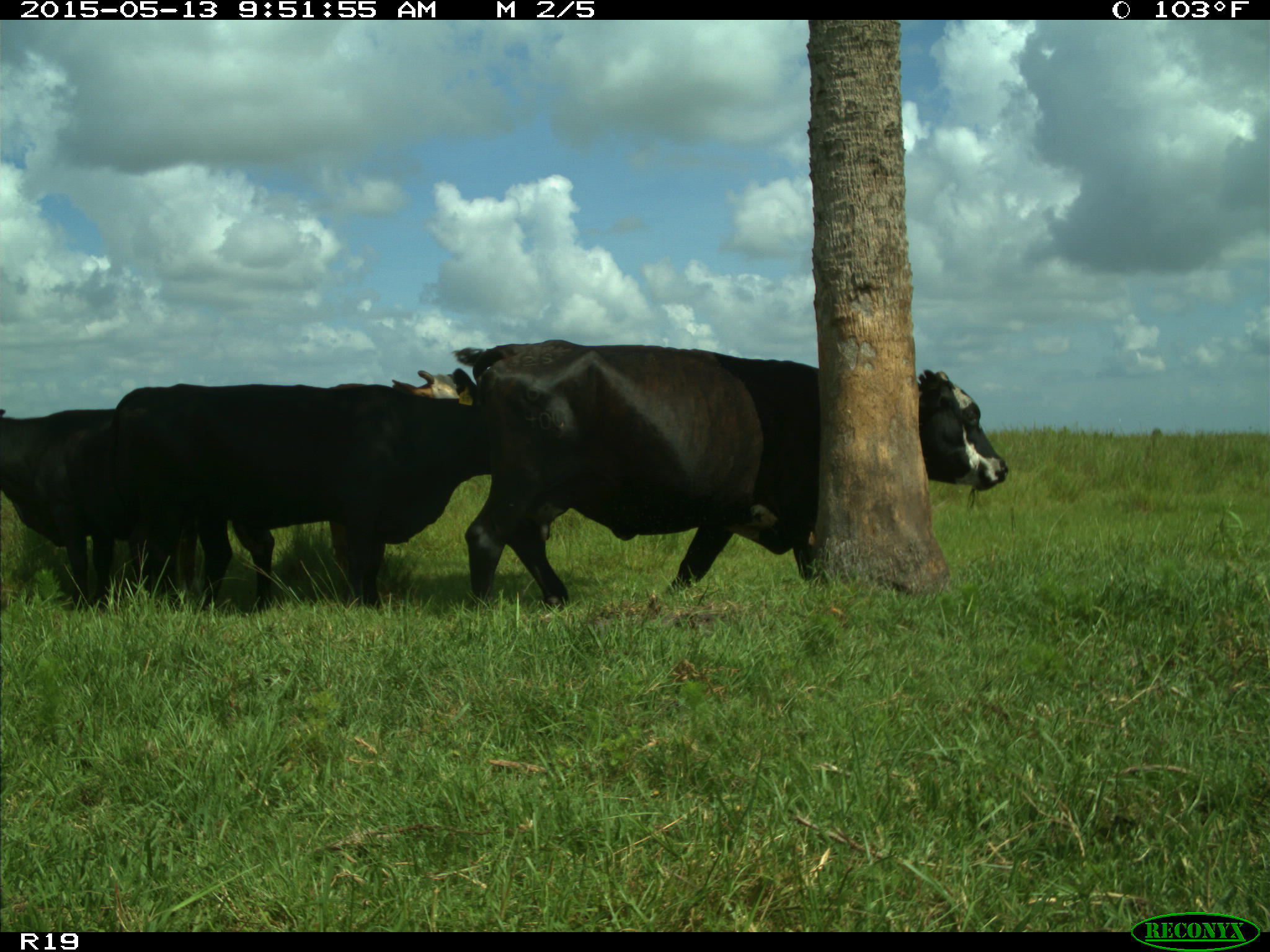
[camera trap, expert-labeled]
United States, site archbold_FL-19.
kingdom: Animalia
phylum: Chordata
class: Mammalia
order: Artiodactyla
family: Bovidae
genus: Bos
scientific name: Bos taurus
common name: domestic cow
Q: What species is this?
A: Bos taurus (domestic cow).